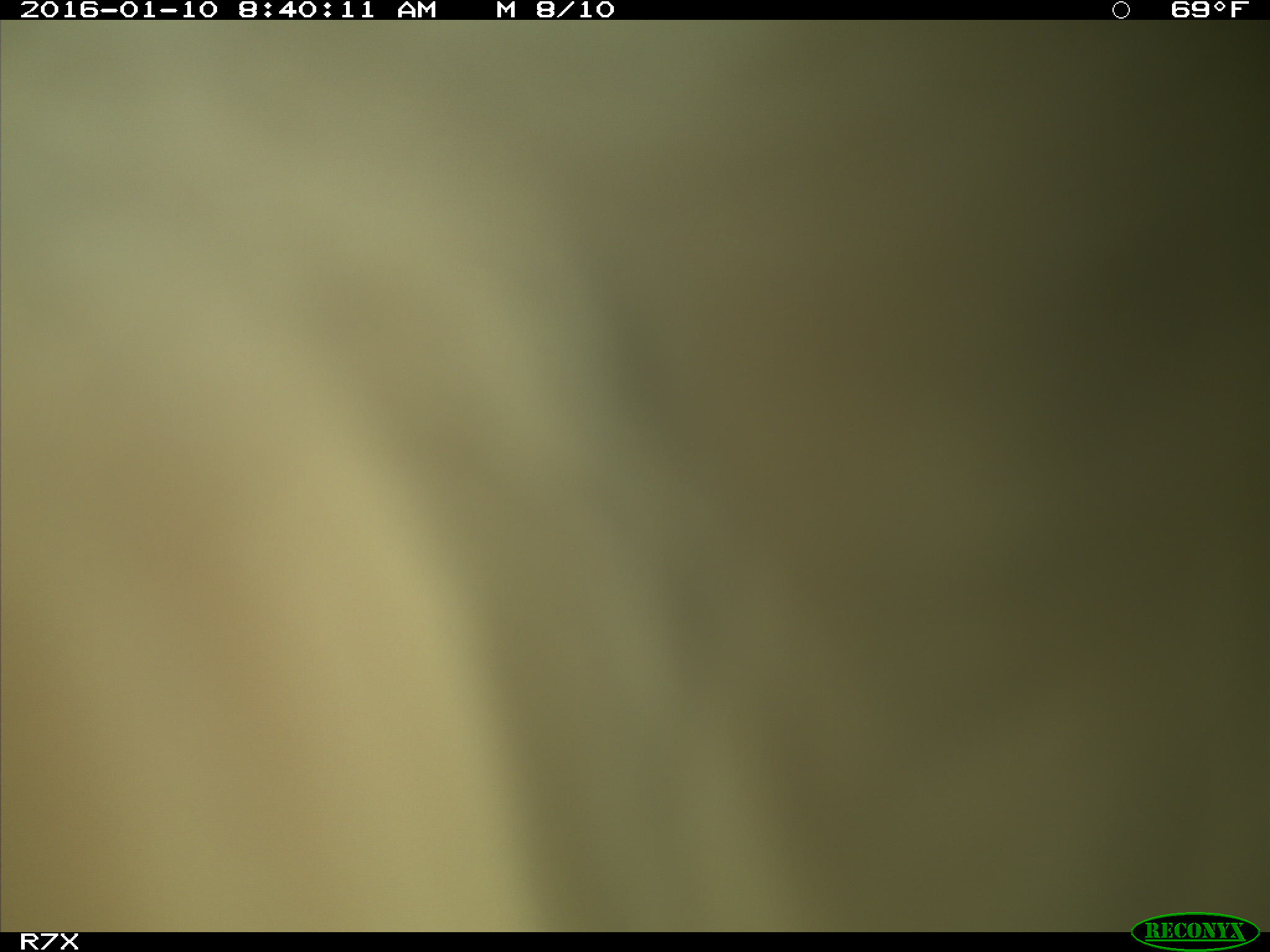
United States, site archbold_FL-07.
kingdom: Animalia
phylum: Chordata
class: Mammalia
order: Artiodactyla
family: Bovidae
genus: Bos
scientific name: Bos taurus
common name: domestic cow